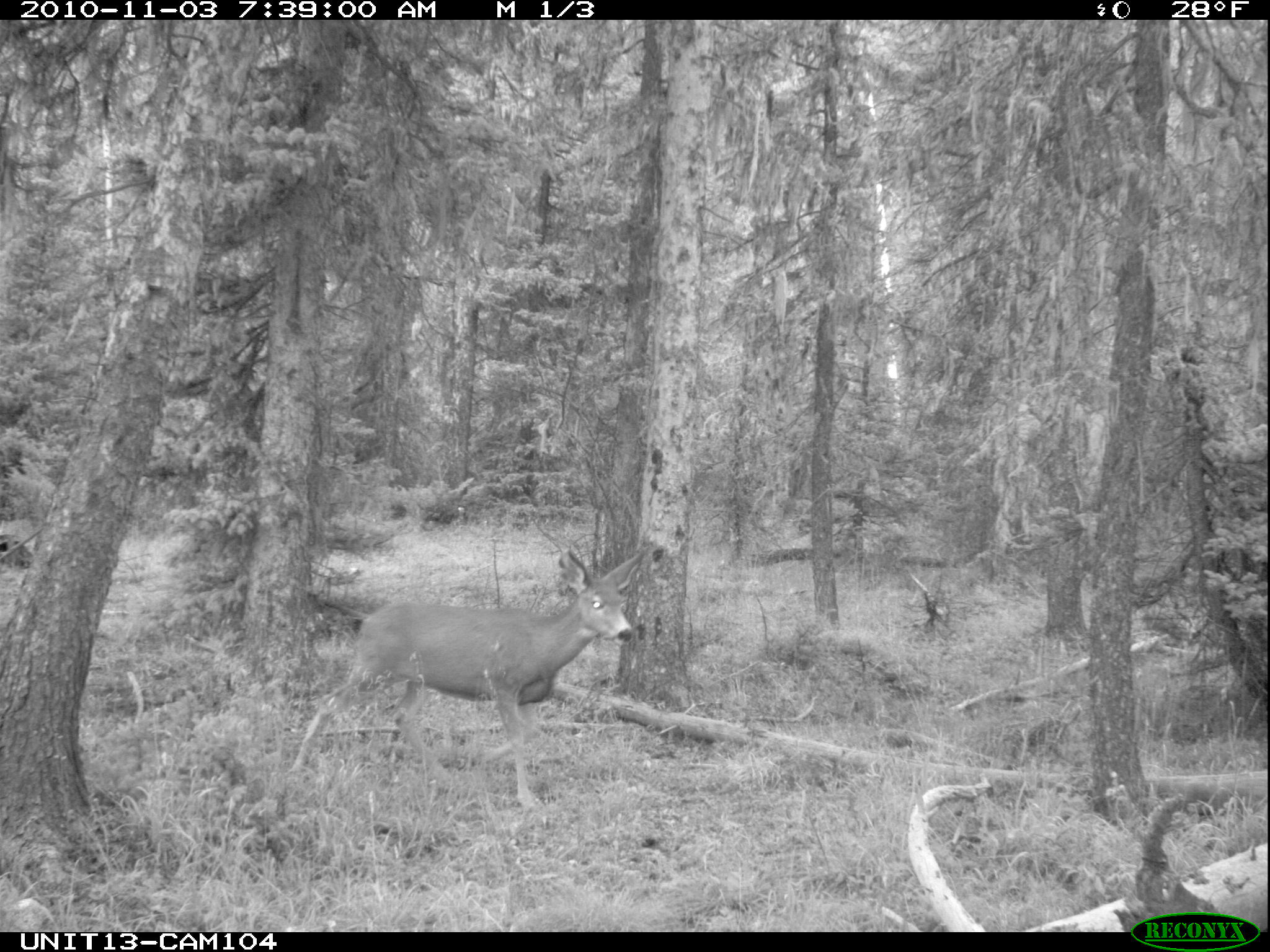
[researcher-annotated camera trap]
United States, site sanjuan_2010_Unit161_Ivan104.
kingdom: Animalia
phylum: Chordata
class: Mammalia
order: Artiodactyla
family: Cervidae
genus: Odocoileus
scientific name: Odocoileus hemionus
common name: mule deer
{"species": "Odocoileus hemionus (mule deer)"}